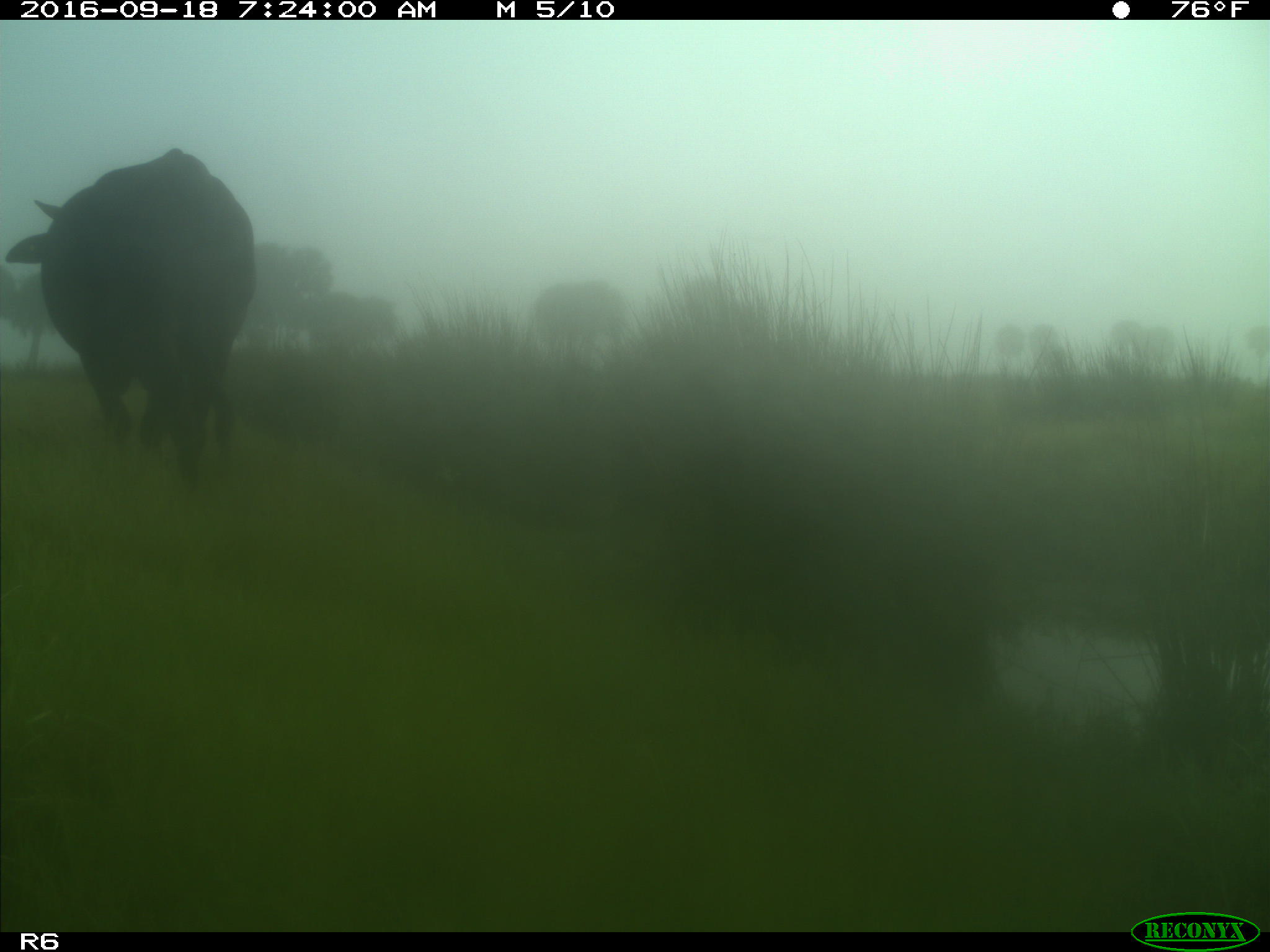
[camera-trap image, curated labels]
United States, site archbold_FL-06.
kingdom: Animalia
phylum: Chordata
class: Mammalia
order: Artiodactyla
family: Bovidae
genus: Bos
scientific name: Bos taurus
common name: domestic cow